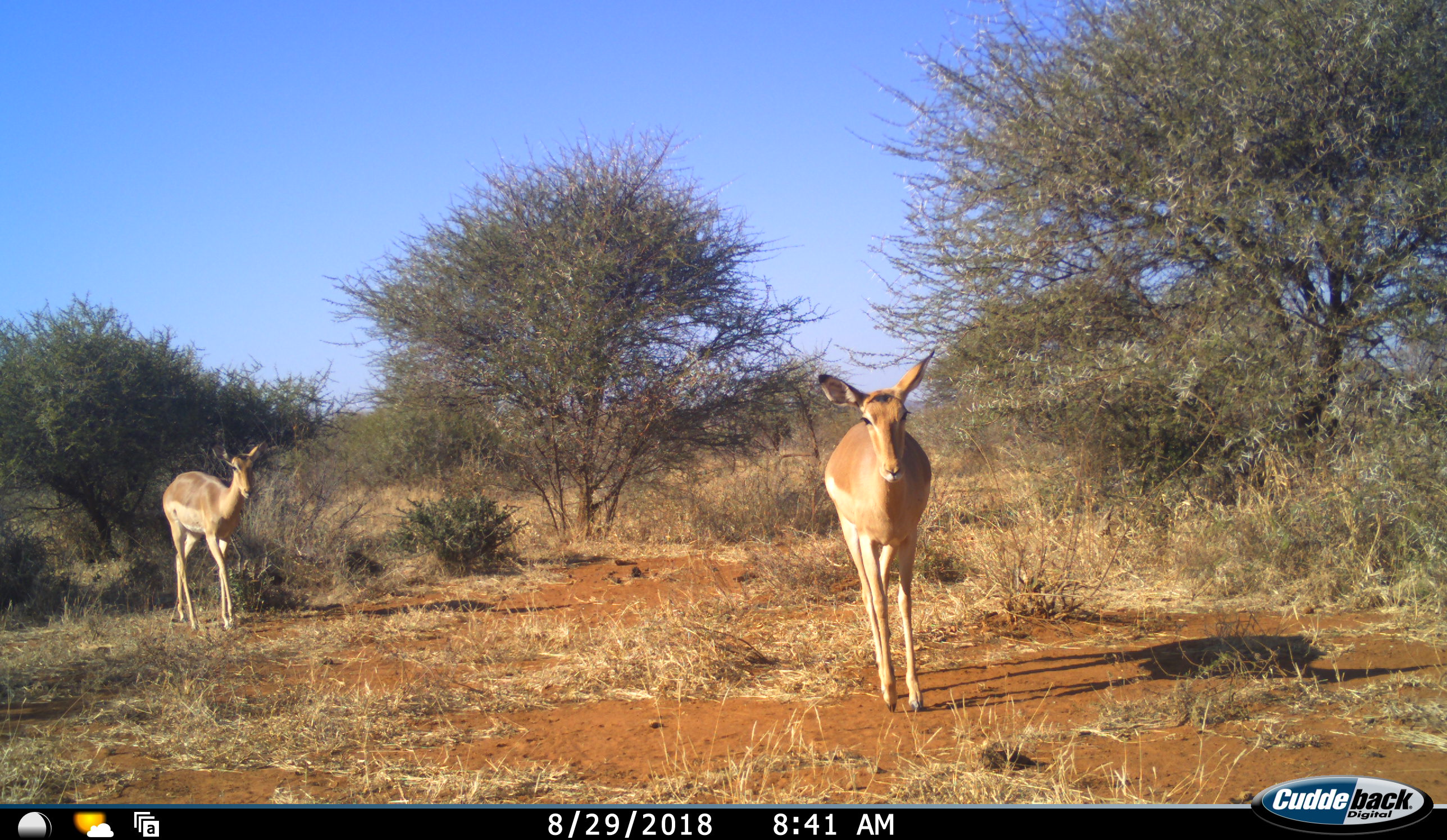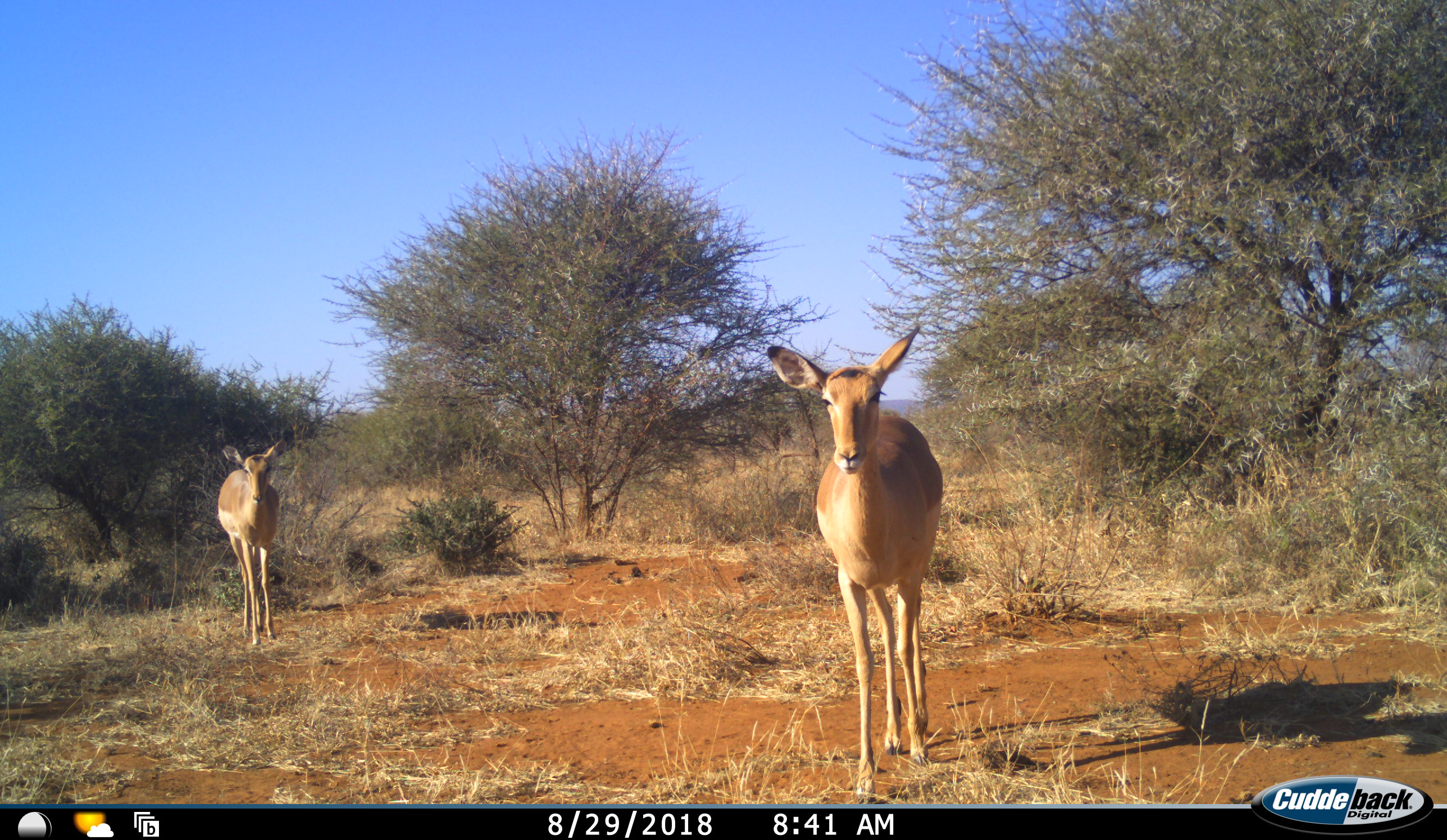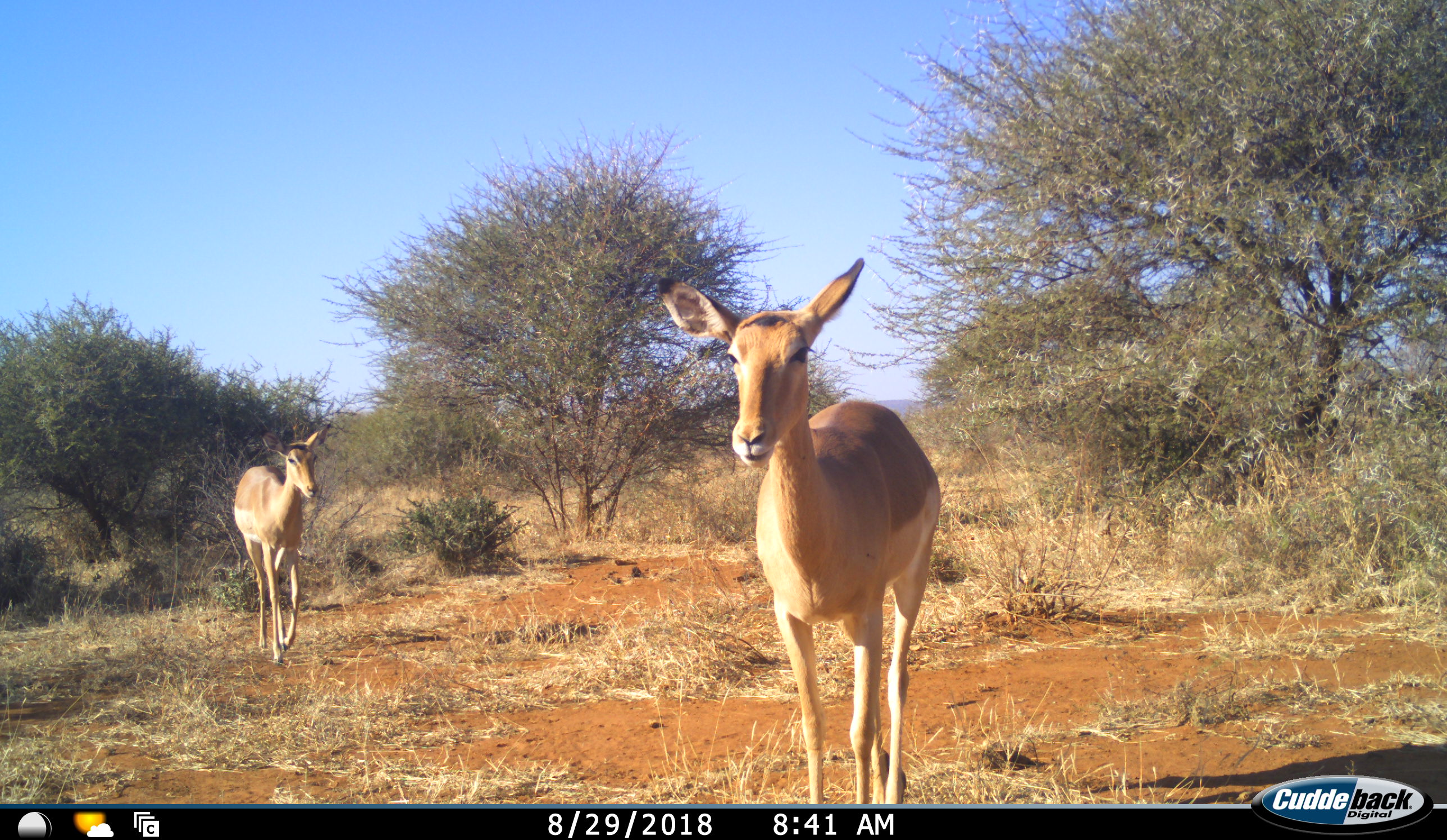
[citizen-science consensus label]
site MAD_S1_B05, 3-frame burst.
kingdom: Animalia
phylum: Chordata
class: Mammalia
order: Artiodactyla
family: Bovidae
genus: Aepyceros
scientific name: Aepyceros melampus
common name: impala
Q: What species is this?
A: Impala (Aepyceros melampus).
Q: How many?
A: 2.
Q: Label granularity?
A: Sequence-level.